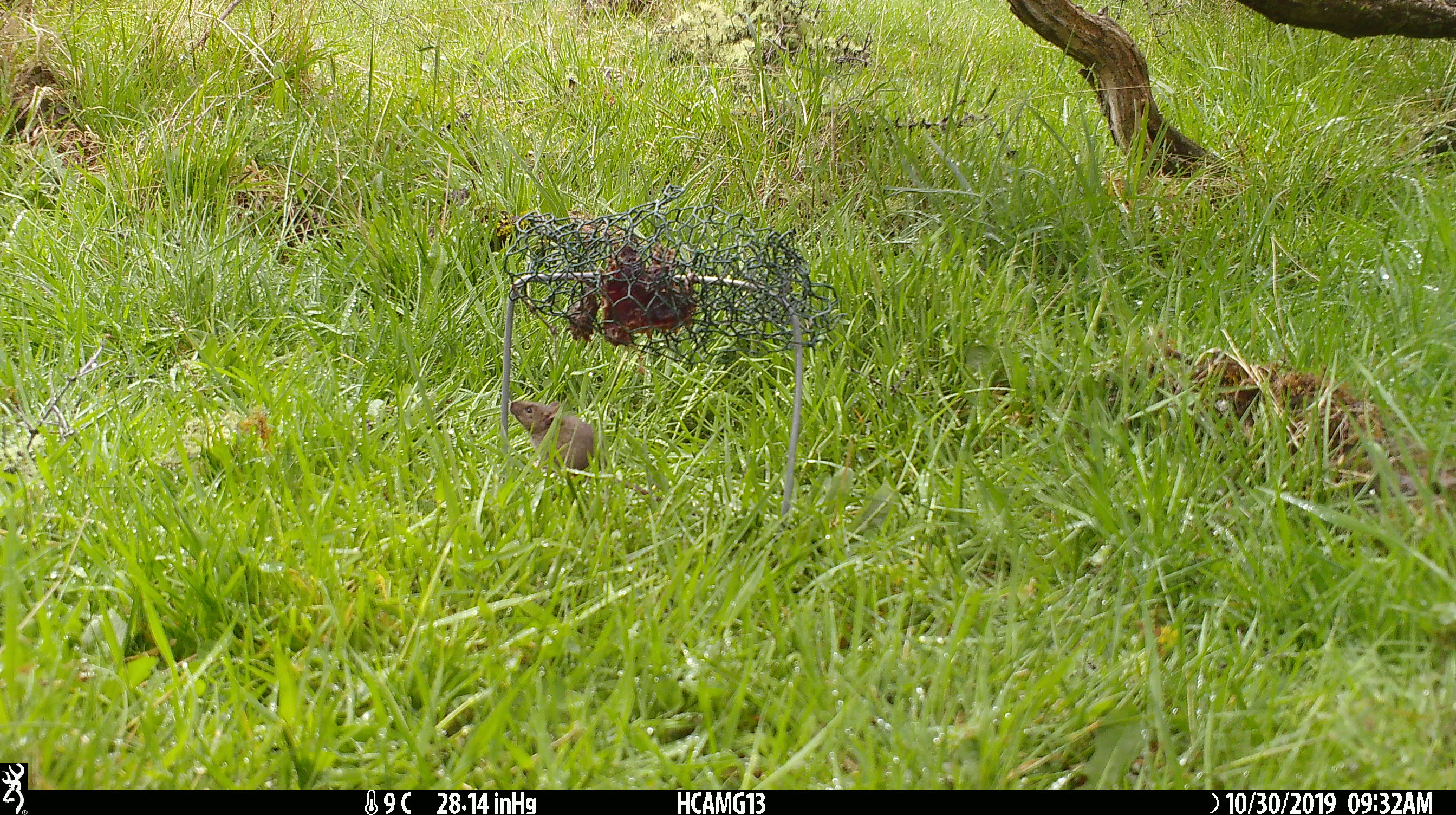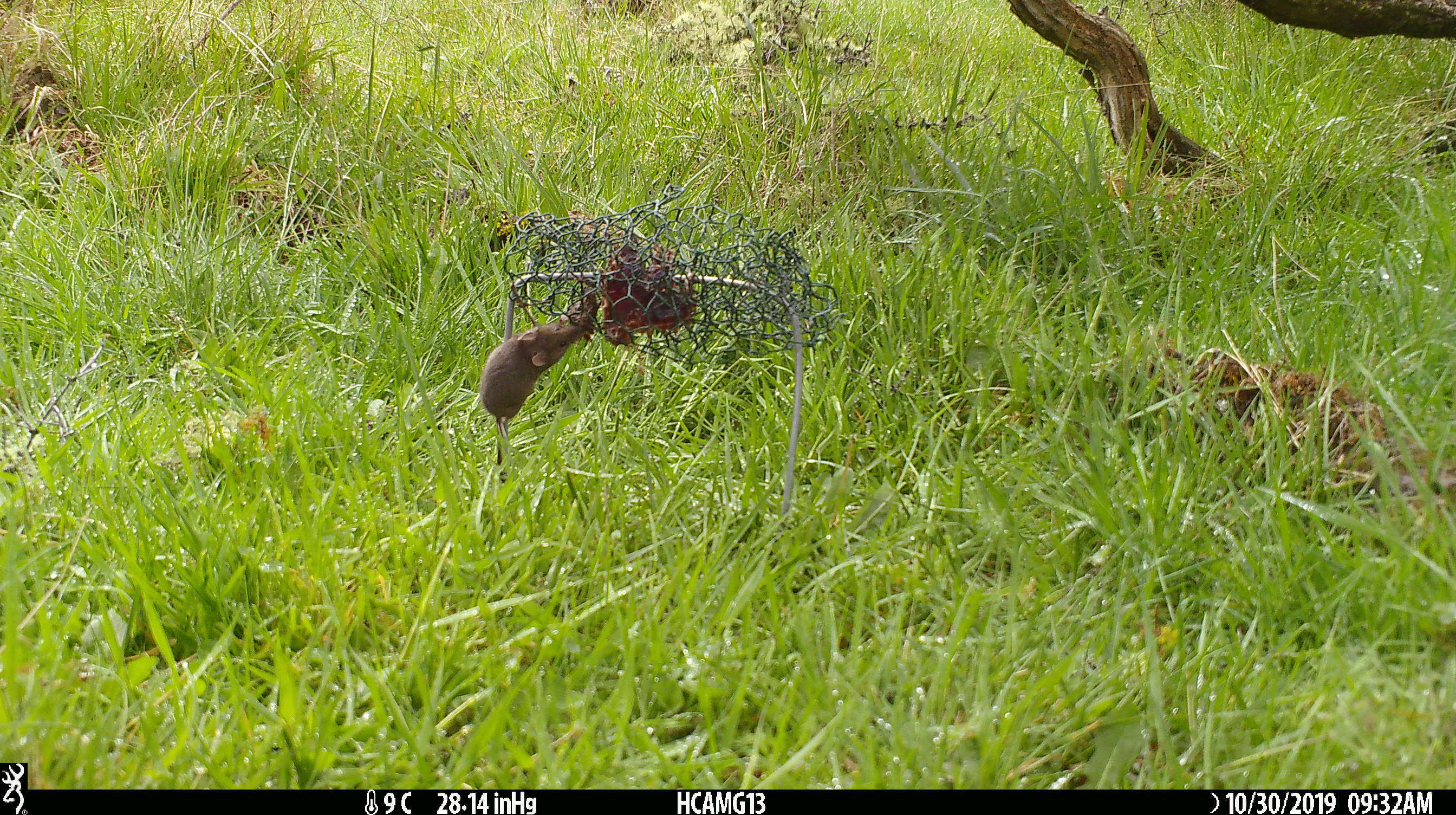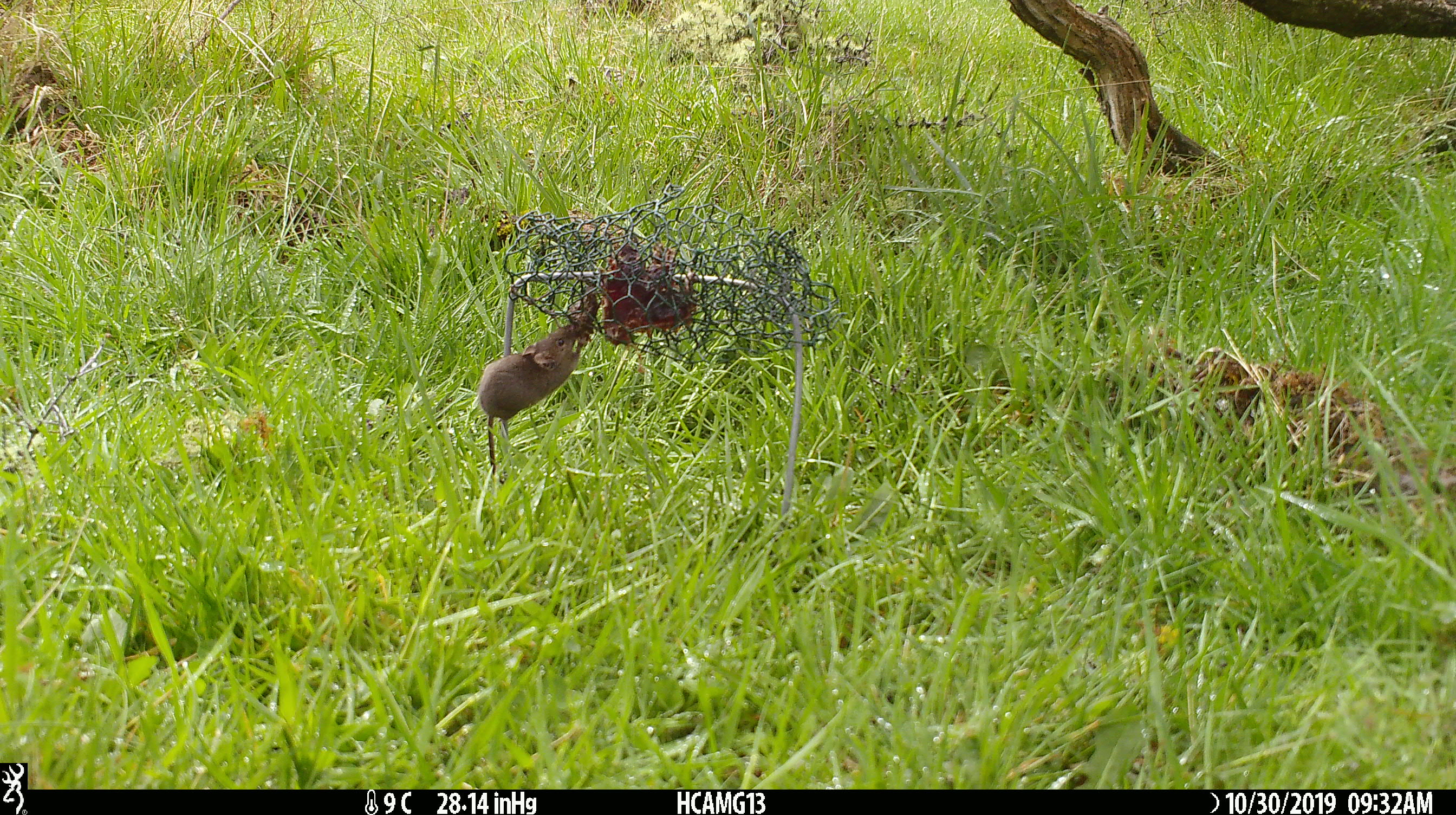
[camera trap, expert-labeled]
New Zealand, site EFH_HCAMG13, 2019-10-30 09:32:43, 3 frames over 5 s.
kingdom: Animalia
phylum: Chordata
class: Mammalia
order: Rodentia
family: Muridae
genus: Mus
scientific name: Mus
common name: mouse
Mouse (Mus).